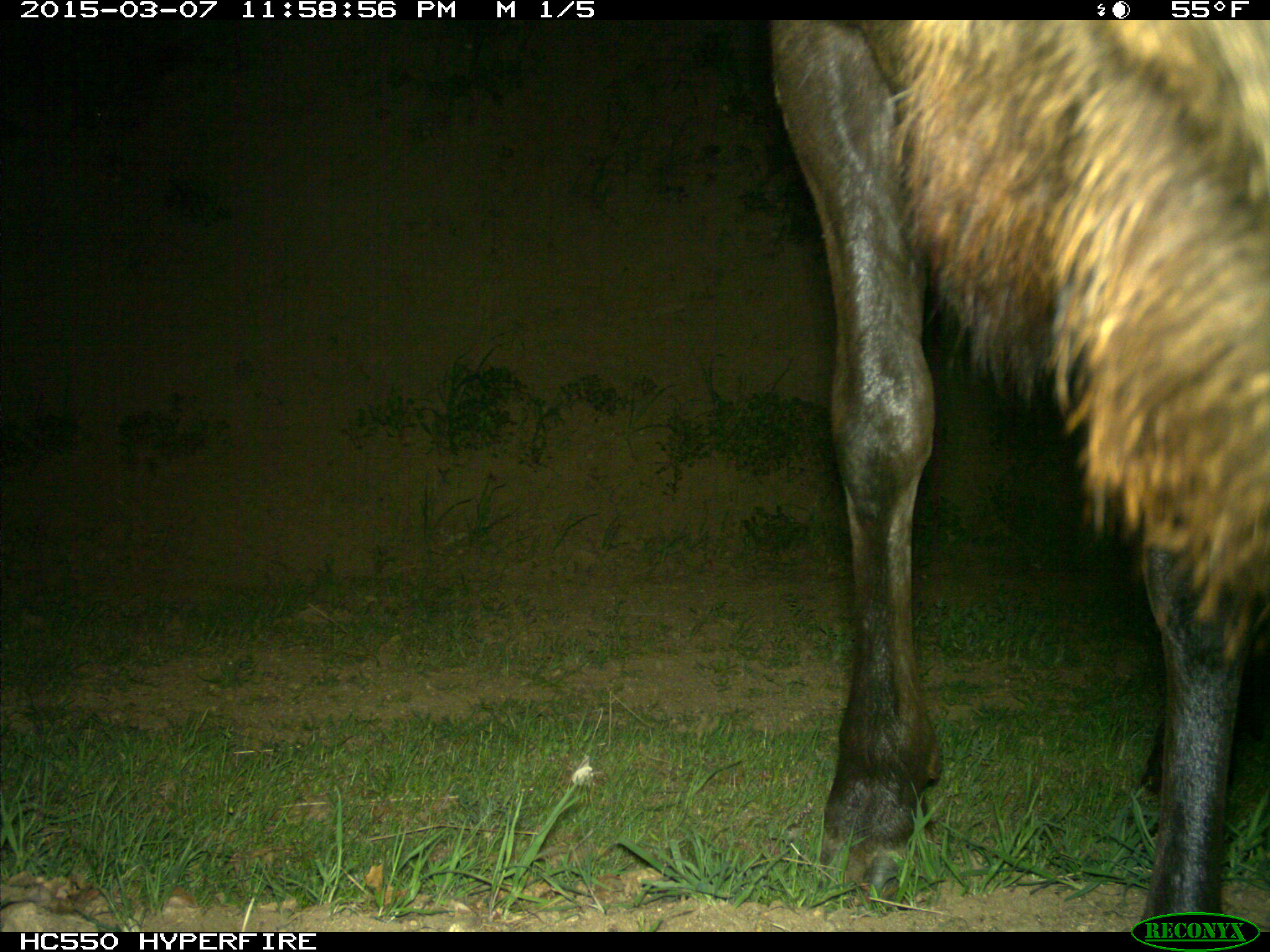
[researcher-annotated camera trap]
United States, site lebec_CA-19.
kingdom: Animalia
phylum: Chordata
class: Mammalia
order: Artiodactyla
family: Cervidae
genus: Cervus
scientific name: Cervus canadensis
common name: elk